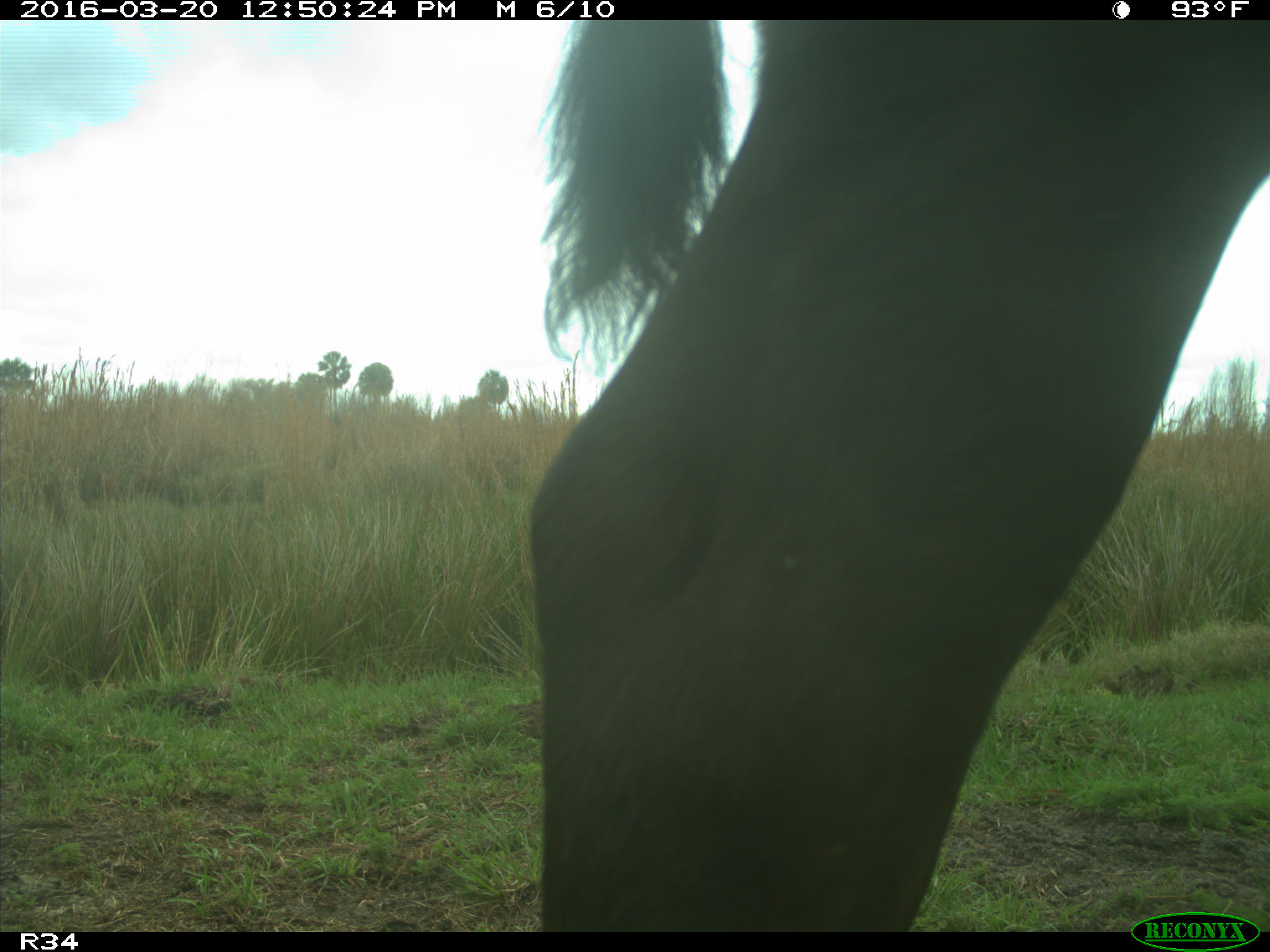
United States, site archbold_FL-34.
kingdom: Animalia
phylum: Chordata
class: Mammalia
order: Artiodactyla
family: Bovidae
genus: Bos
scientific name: Bos taurus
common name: domestic cow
Bos taurus (domestic cow).